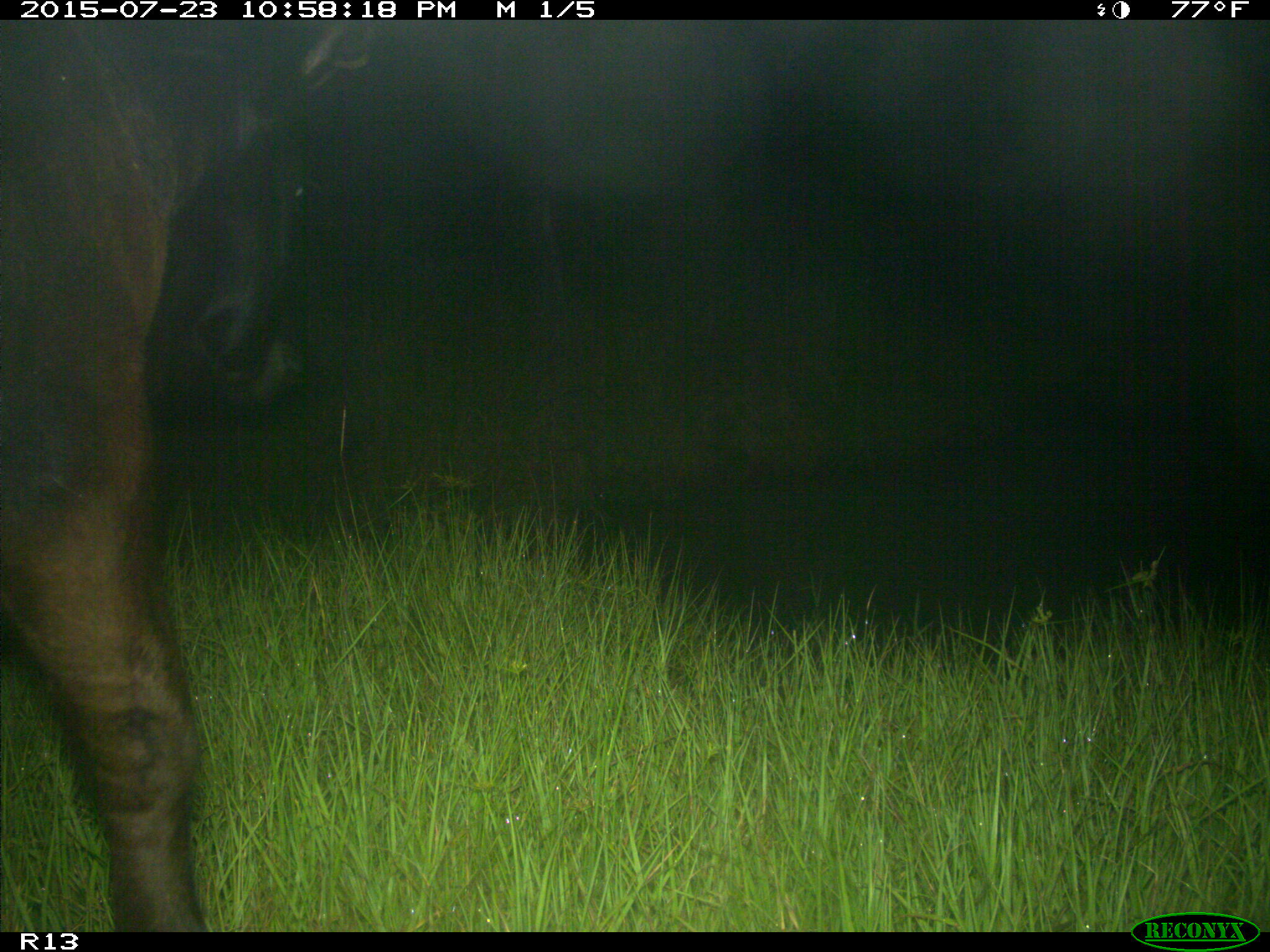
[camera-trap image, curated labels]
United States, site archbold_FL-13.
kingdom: Animalia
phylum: Chordata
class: Mammalia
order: Artiodactyla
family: Bovidae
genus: Bos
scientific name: Bos taurus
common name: domestic cow